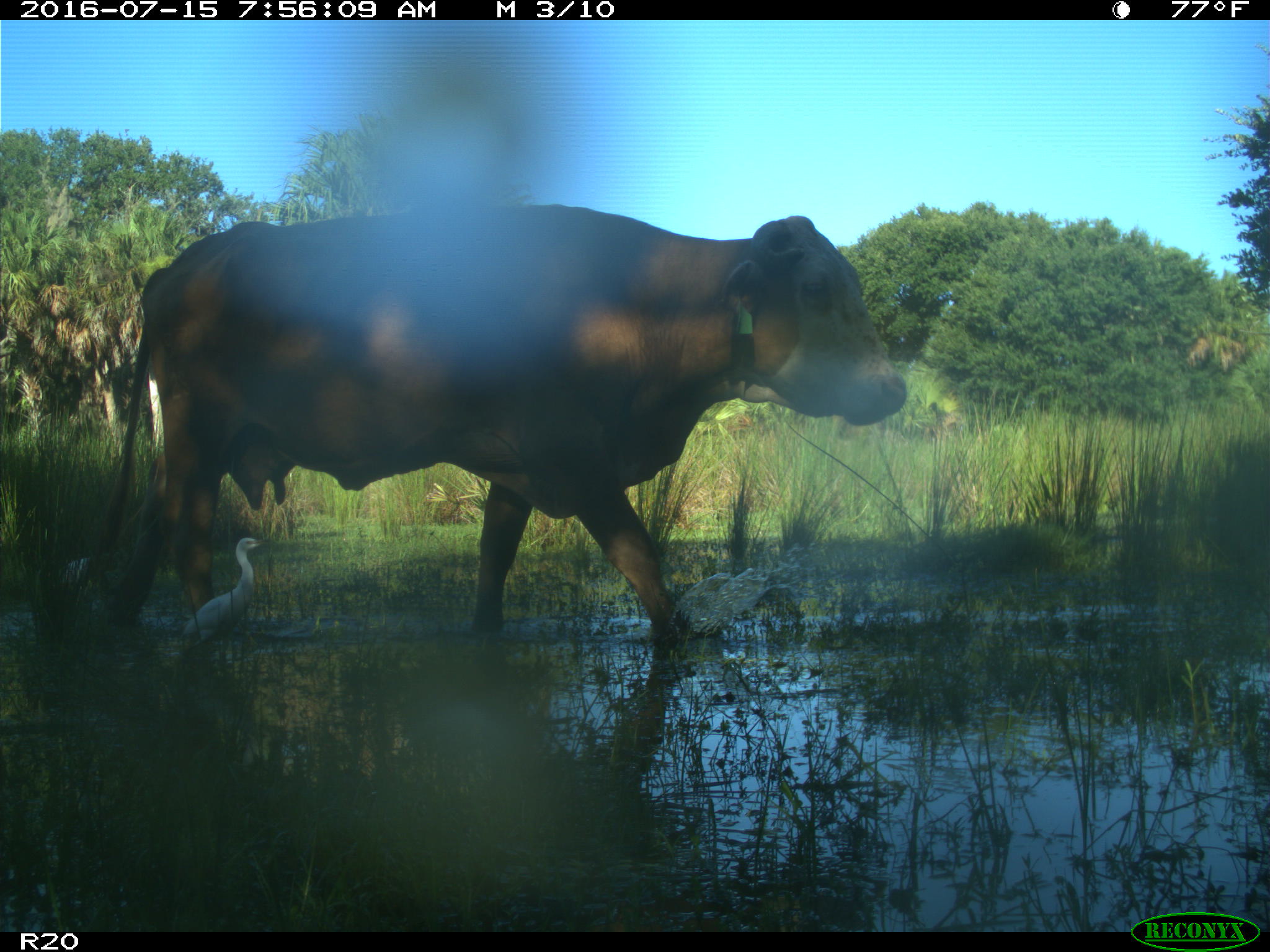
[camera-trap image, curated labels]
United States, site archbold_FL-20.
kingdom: Animalia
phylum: Chordata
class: Mammalia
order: Artiodactyla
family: Bovidae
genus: Bos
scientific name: Bos taurus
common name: domestic cow